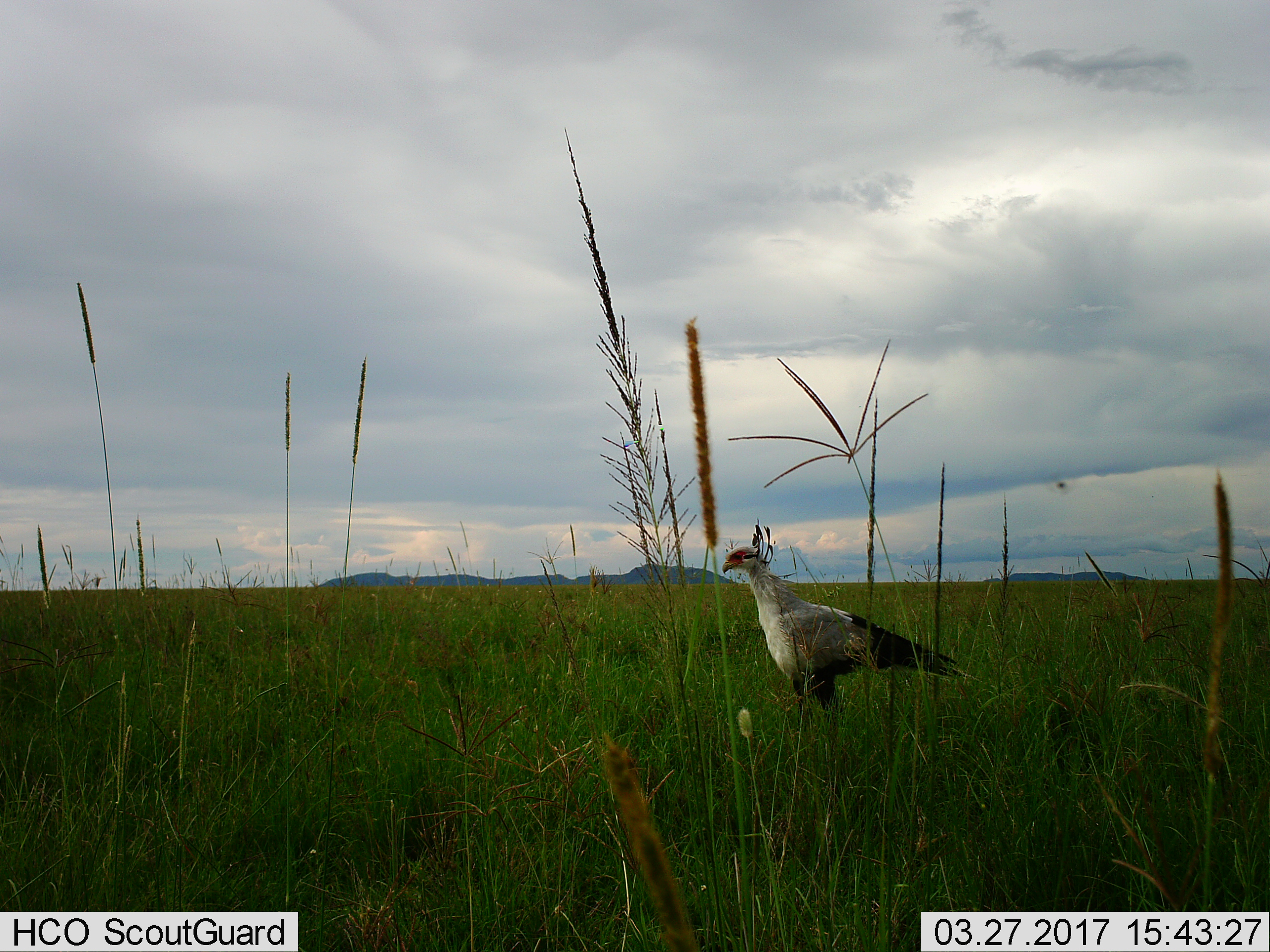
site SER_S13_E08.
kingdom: Animalia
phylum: Chordata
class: Aves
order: Accipitriformes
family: Sagittariidae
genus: Sagittarius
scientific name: Sagittarius serpentarius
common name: secretarybird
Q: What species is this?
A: Secretarybird (Sagittarius serpentarius).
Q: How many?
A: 1.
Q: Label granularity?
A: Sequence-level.